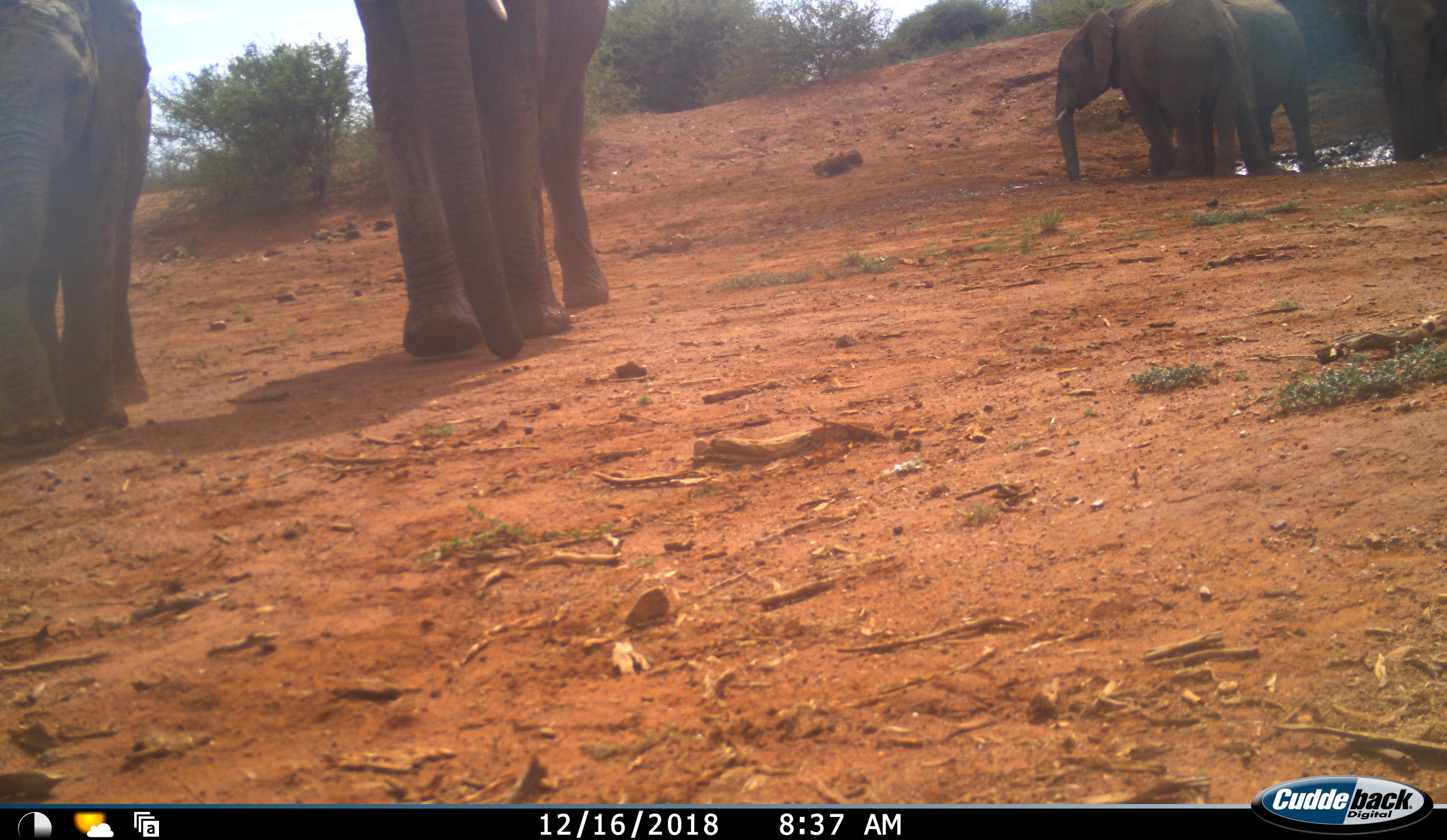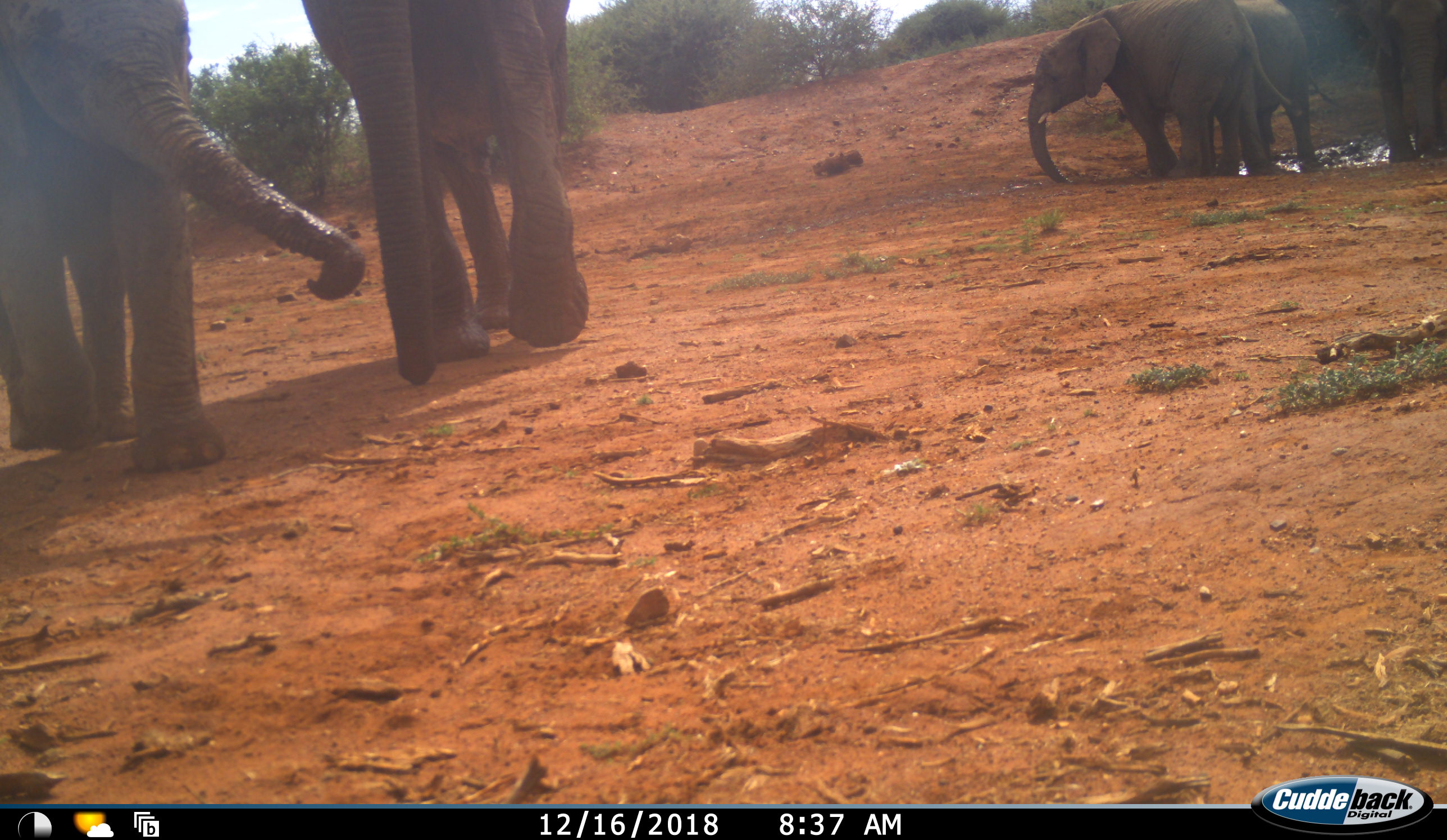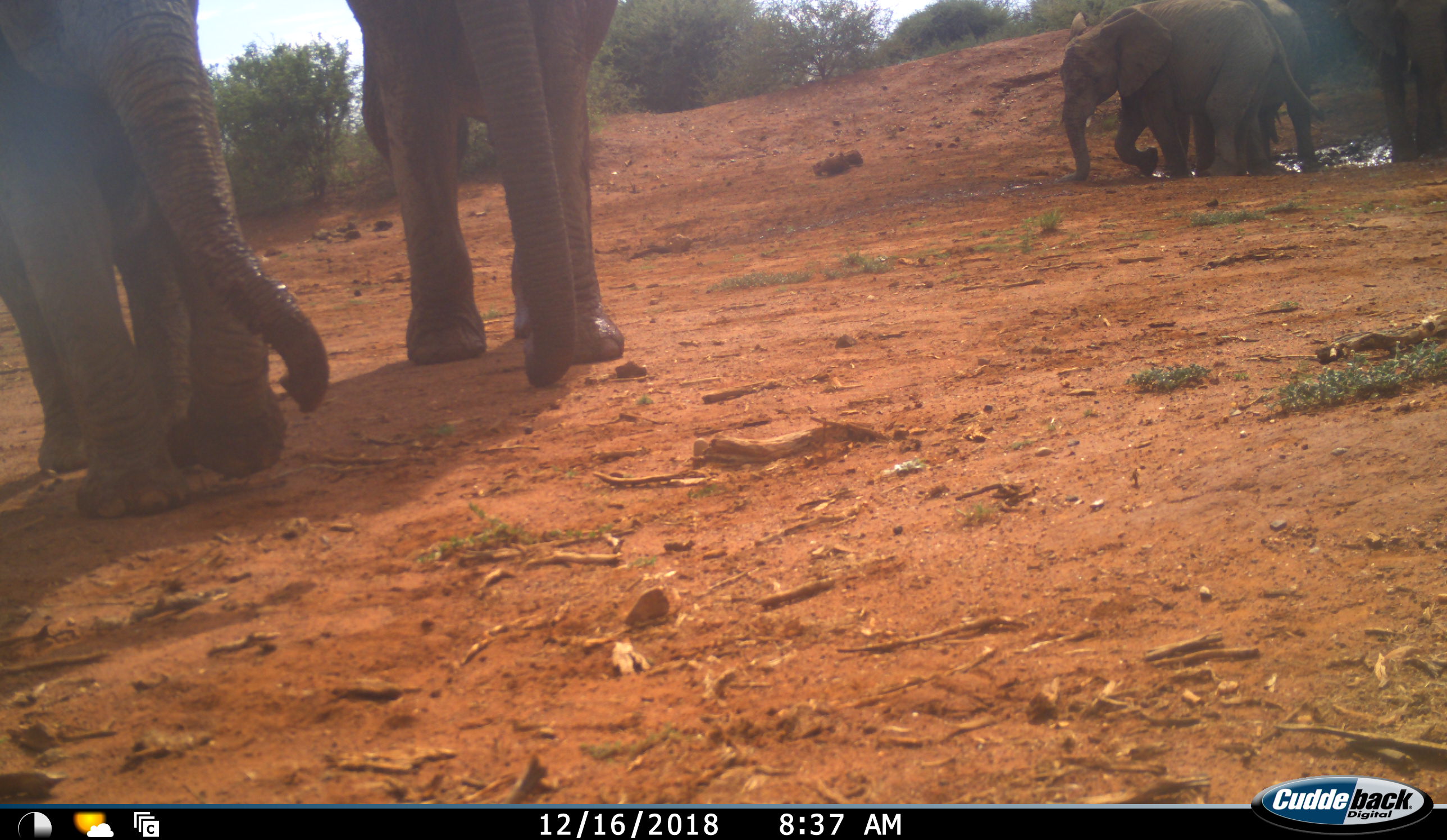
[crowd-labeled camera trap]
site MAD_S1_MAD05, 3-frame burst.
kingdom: Animalia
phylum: Chordata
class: Mammalia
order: Proboscidea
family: Elephantidae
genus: Loxodonta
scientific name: Loxodonta africana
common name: african bush elephant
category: elephant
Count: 5.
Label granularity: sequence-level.